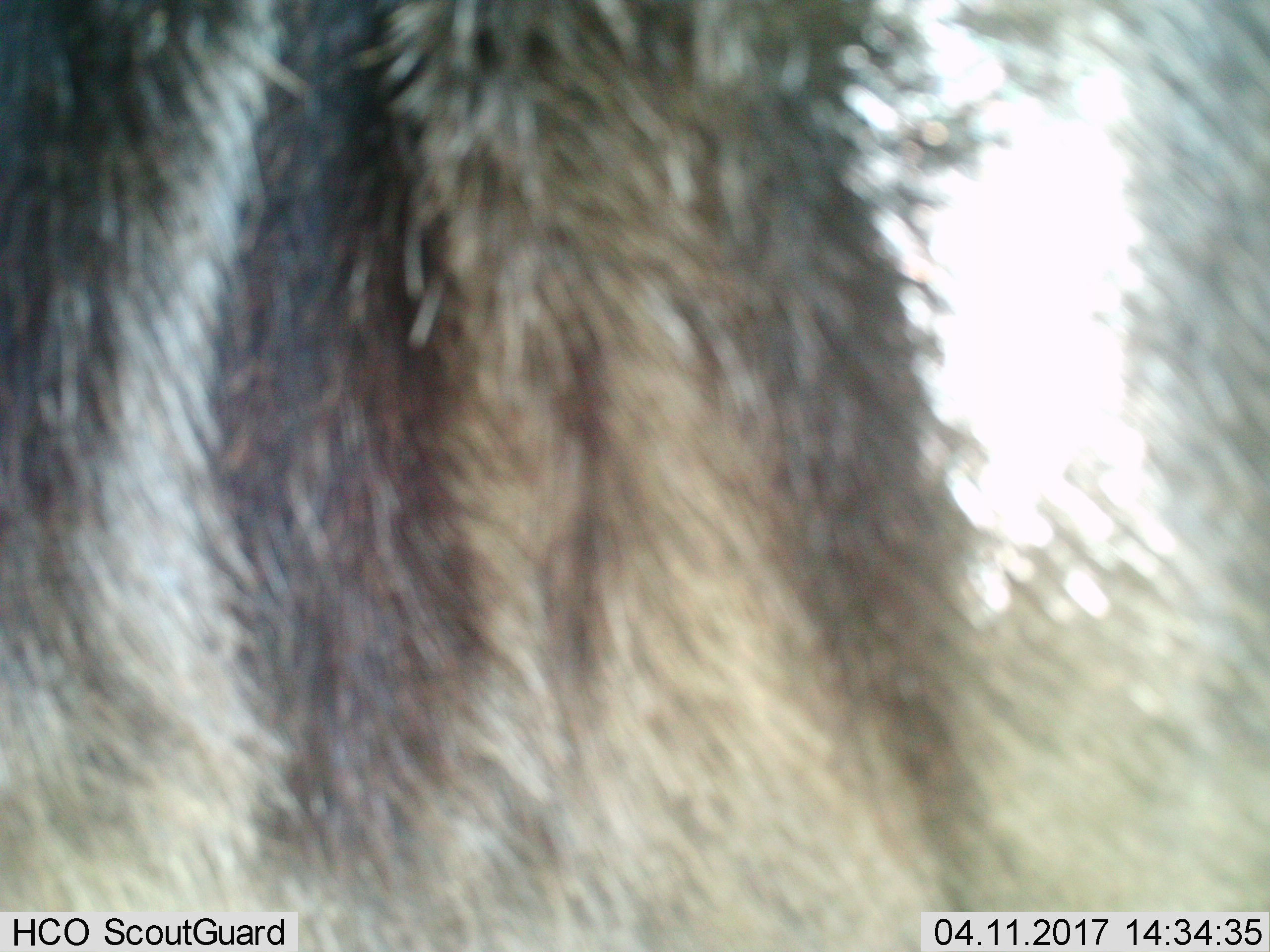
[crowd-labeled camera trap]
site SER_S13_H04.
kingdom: Animalia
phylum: Chordata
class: Mammalia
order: Artiodactyla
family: Bovidae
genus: Connochaetes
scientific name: Connochaetes taurinus taurinus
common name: blue wildebeest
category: wildebeestblue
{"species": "wildebeestblue (blue wildebeest) (Connochaetes taurinus taurinus)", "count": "1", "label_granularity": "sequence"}